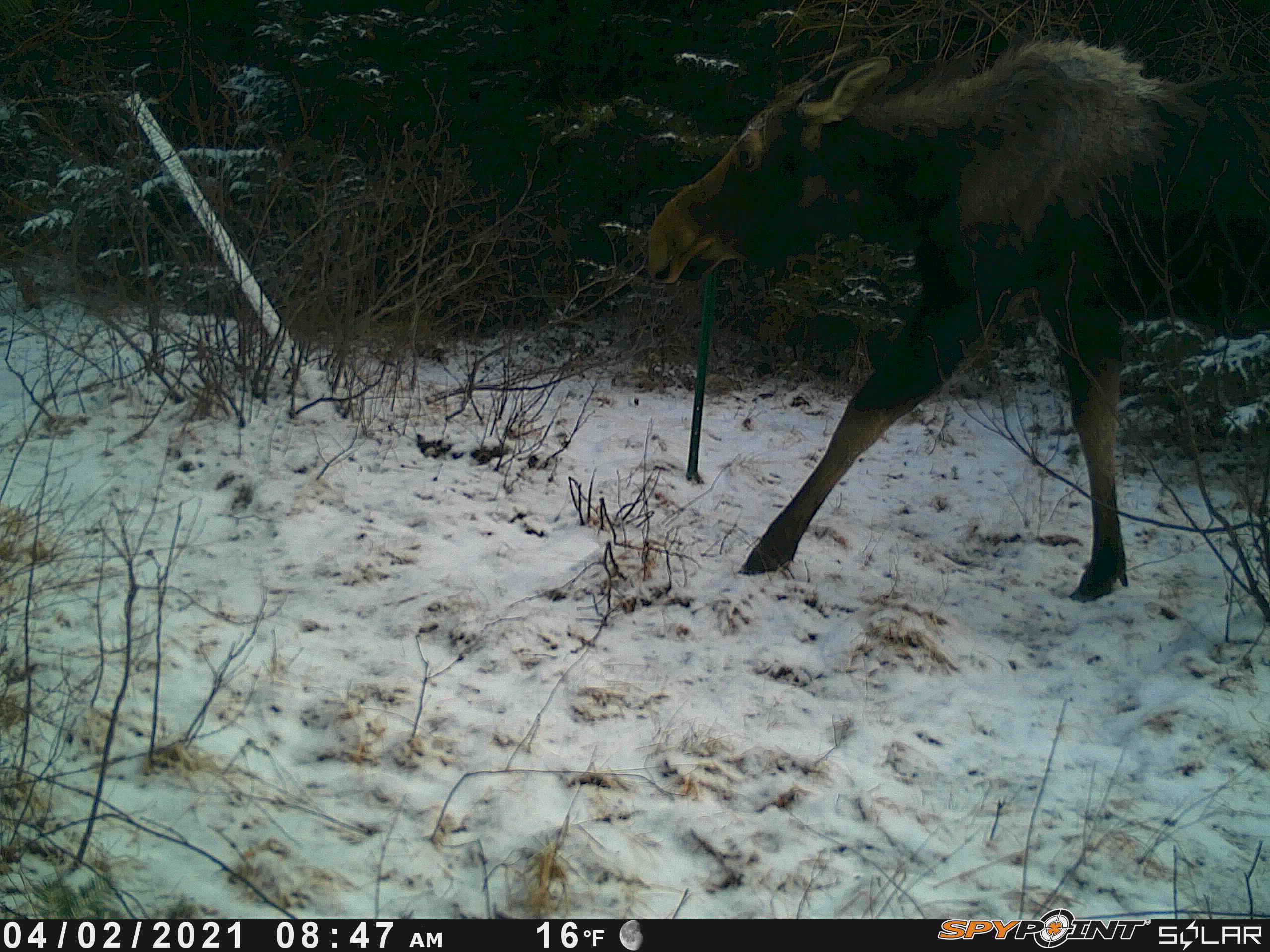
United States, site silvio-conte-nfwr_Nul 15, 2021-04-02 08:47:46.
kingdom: Animalia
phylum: Chordata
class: Mammalia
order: Artiodactyla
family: Cervidae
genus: Alces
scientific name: Alces alces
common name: moose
Moose (Alces alces).